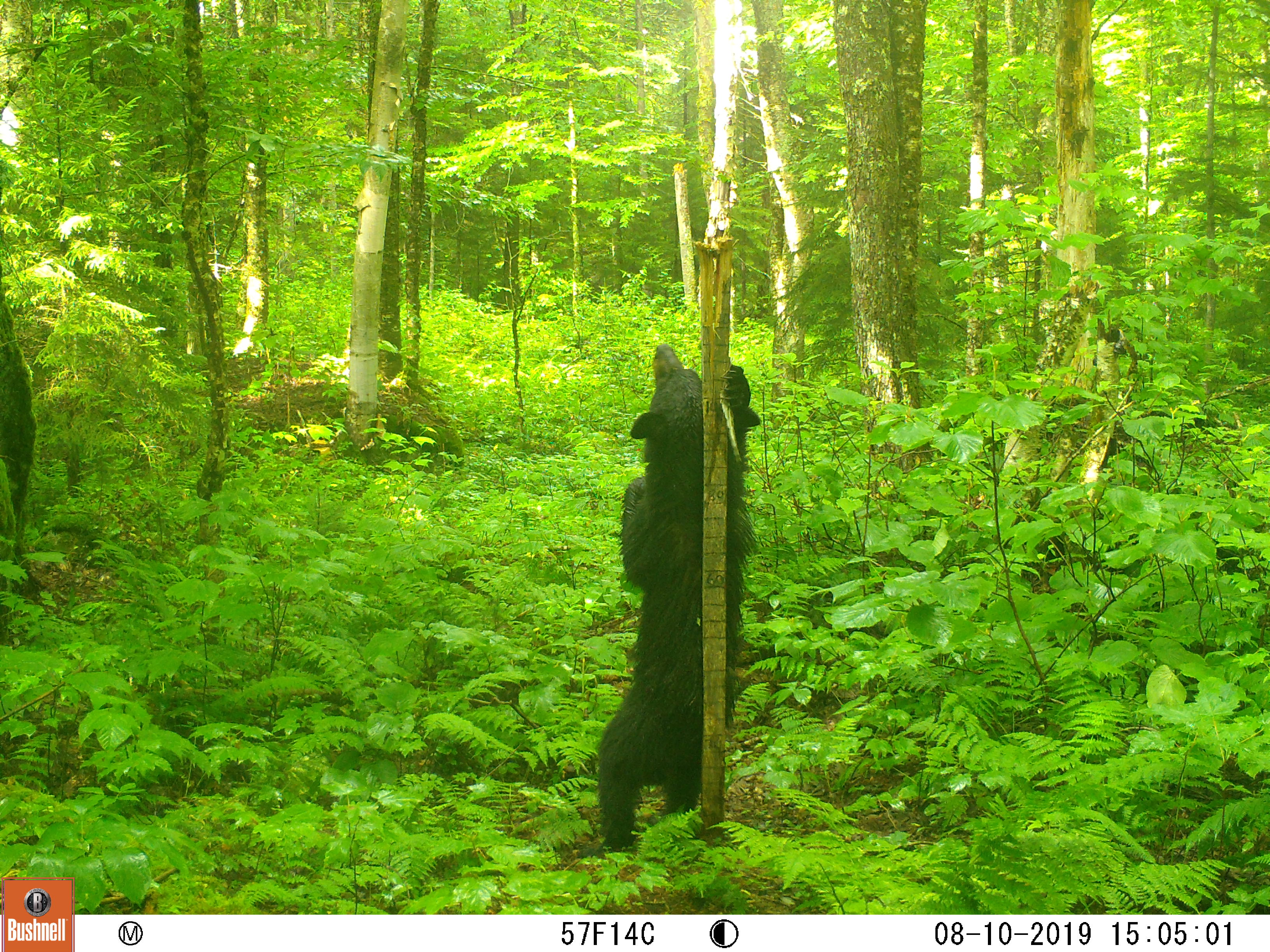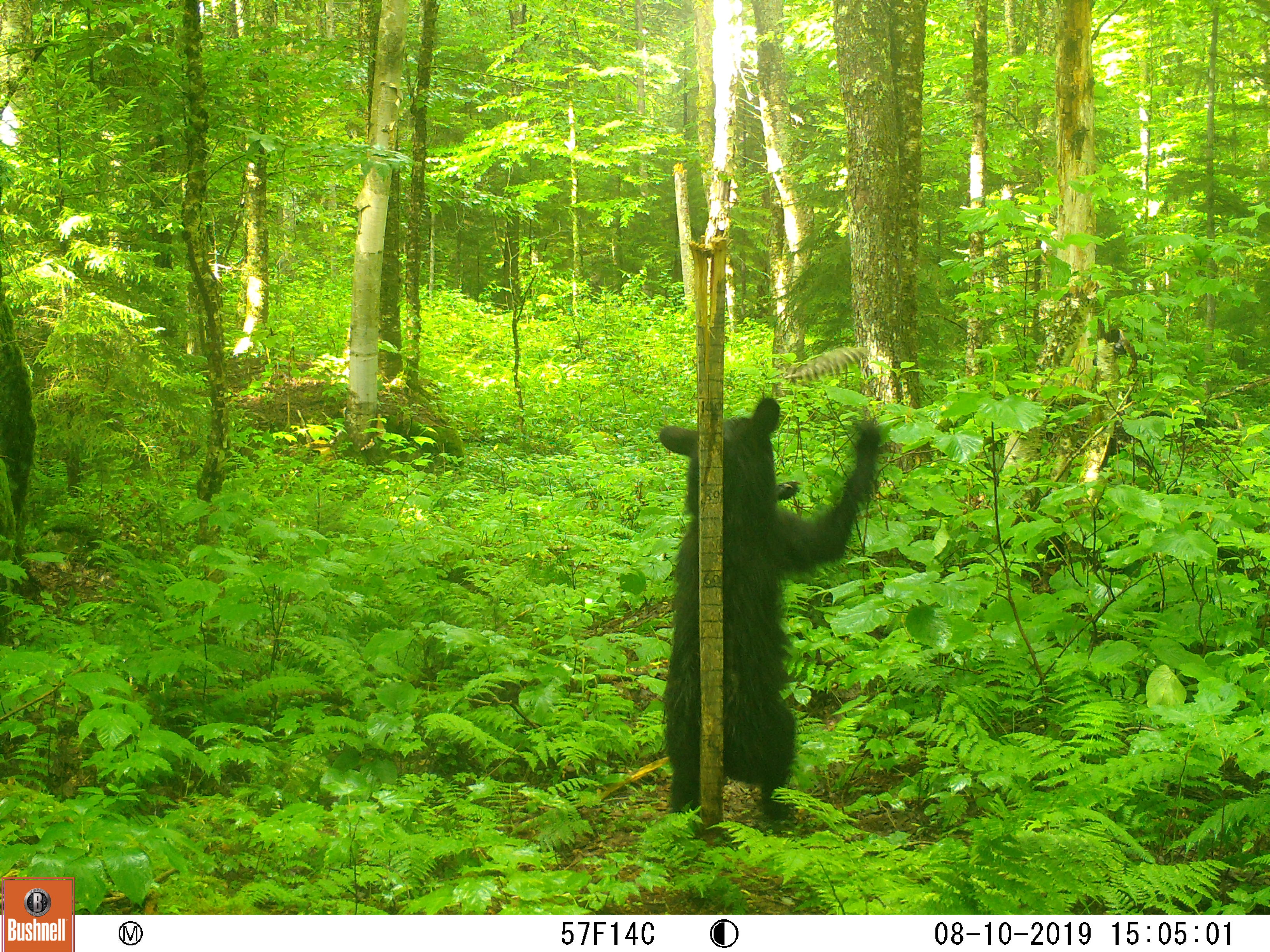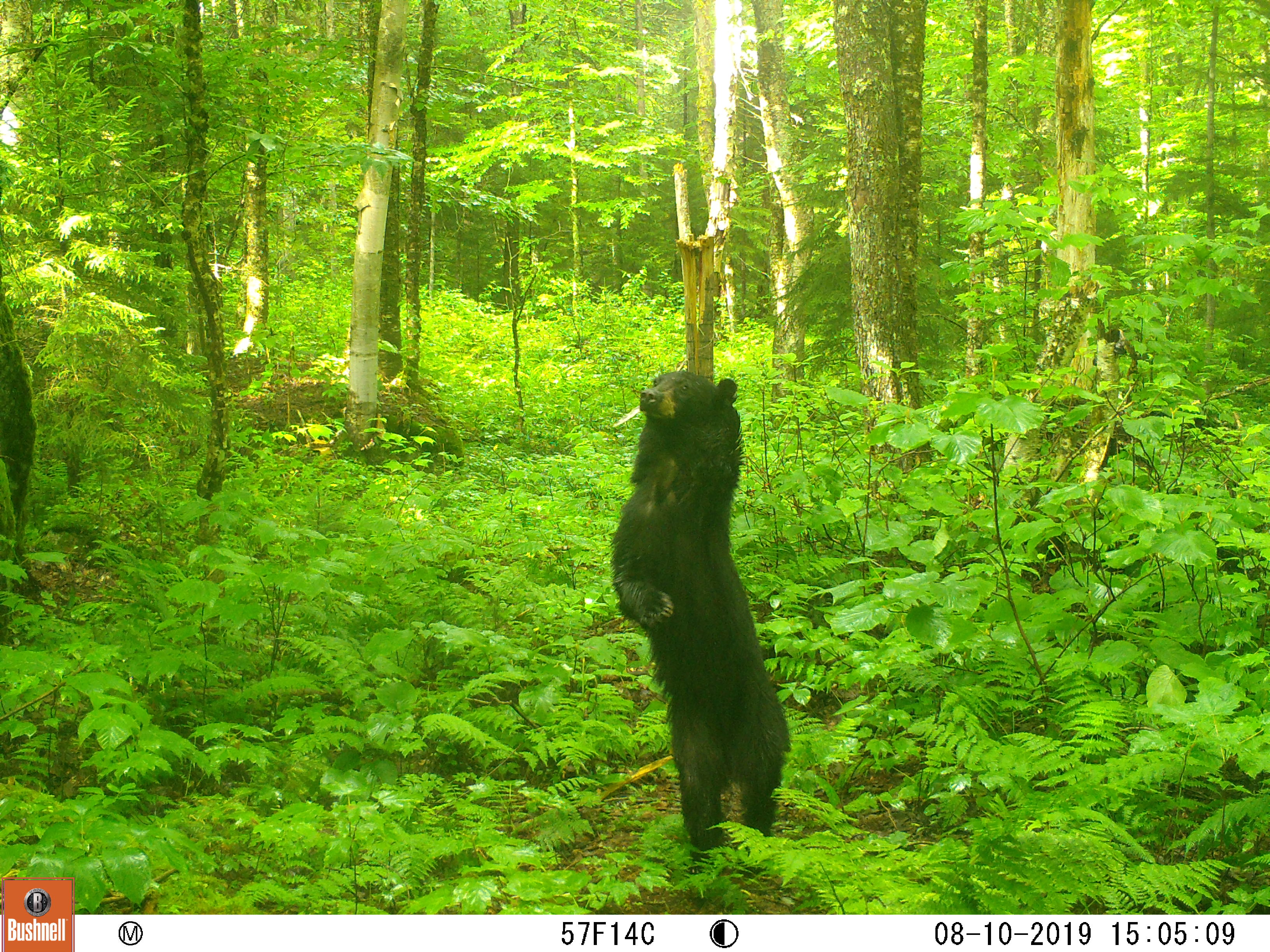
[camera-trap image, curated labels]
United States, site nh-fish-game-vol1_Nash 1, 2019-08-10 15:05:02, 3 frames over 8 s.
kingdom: Animalia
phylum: Chordata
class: Mammalia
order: Carnivora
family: Ursidae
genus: Ursus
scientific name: Ursus americanus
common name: black bear